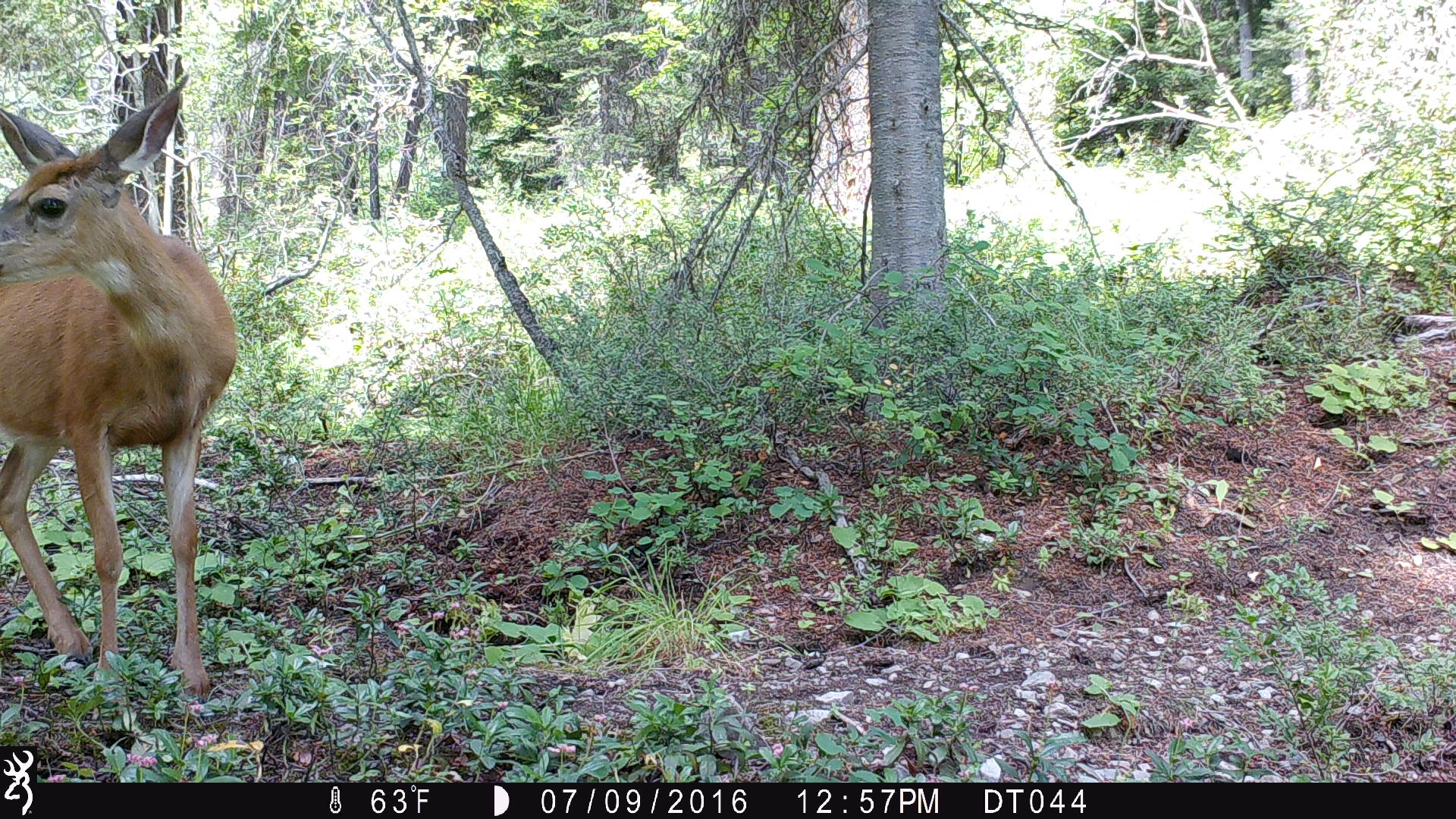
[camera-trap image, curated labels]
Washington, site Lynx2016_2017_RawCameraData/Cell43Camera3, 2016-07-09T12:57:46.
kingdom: Animalia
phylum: Chordata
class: Mammalia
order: Artiodactyla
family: Cervidae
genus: Odocoileus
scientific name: Odocoileus hemionus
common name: mule deer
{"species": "Odocoileus hemionus (mule deer)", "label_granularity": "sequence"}